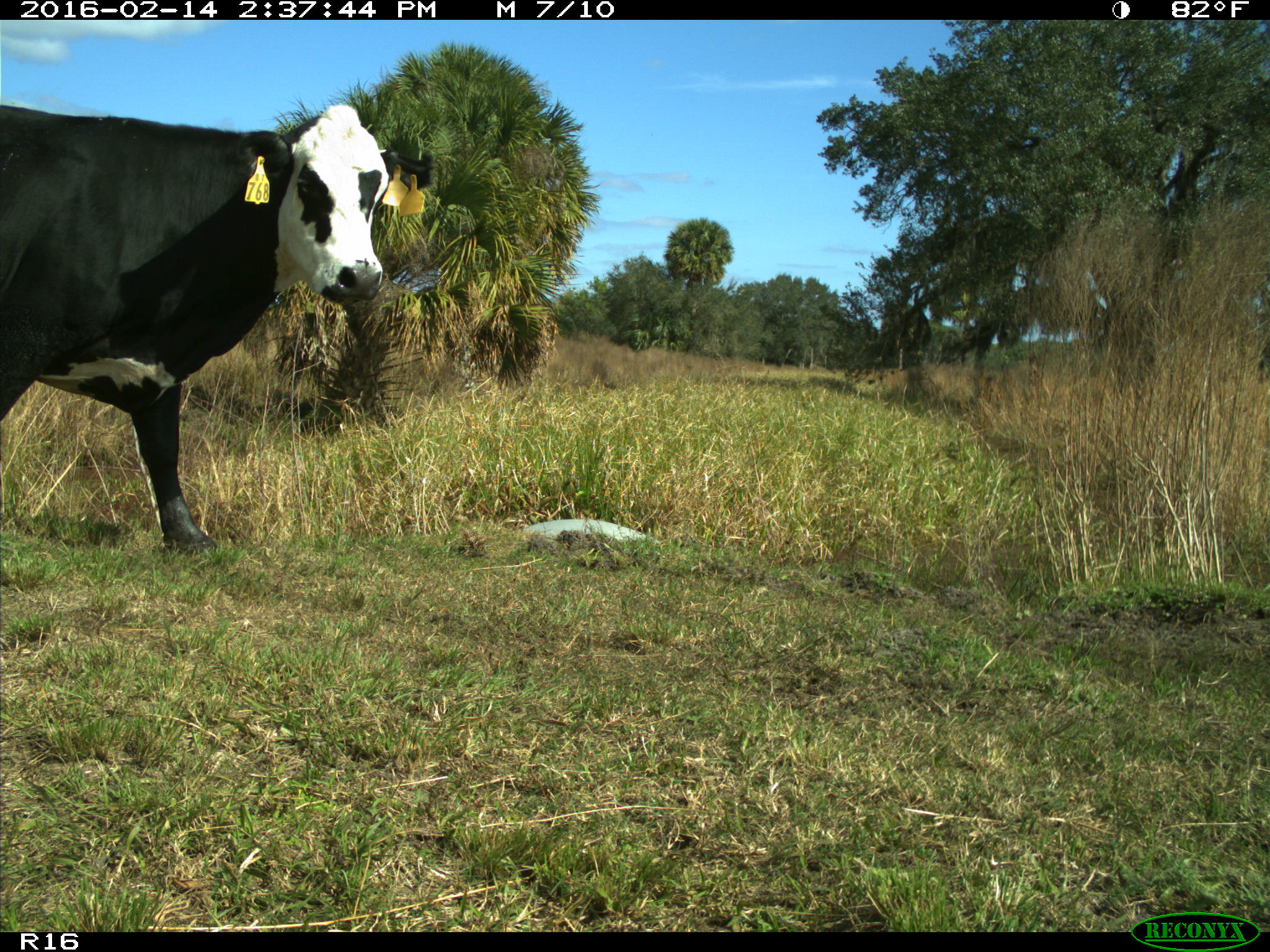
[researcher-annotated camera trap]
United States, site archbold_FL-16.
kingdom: Animalia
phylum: Chordata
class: Mammalia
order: Artiodactyla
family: Bovidae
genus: Bos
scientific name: Bos taurus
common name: domestic cow